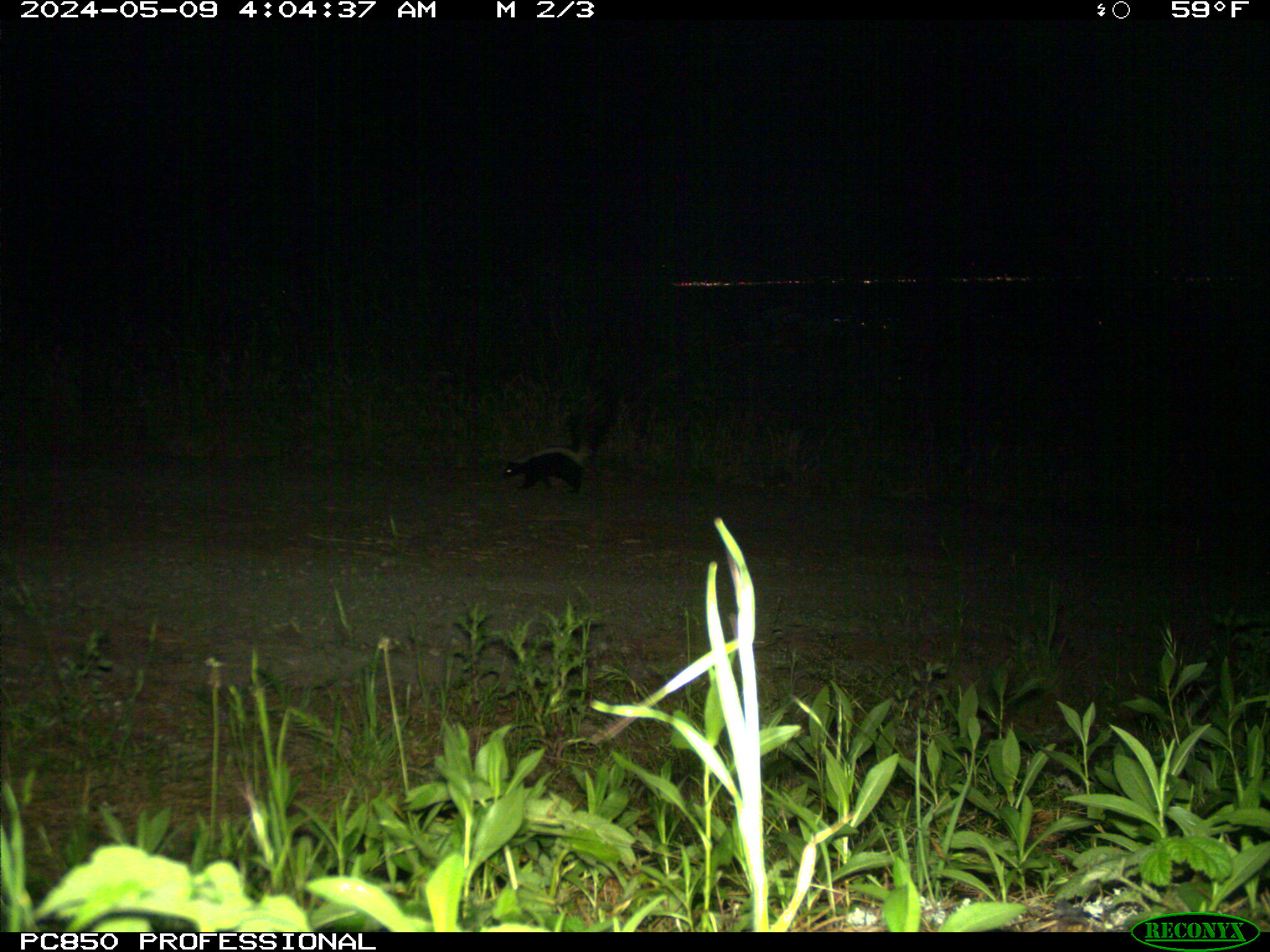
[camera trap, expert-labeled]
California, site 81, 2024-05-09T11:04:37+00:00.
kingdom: Animalia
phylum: Chordata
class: Mammalia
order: Carnivora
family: Mephitidae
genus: Mephitis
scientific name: Mephitis mephitis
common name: striped skunk